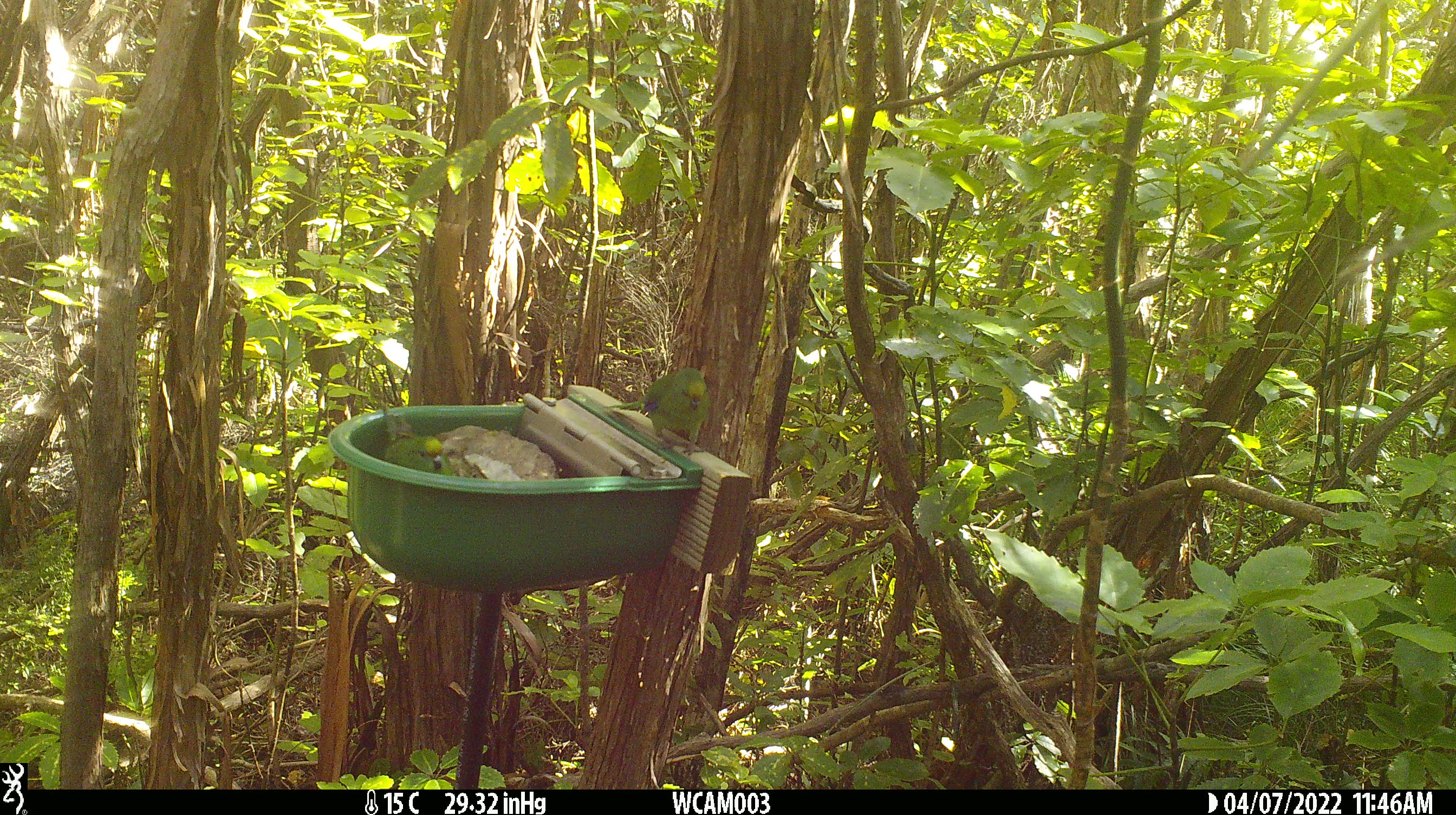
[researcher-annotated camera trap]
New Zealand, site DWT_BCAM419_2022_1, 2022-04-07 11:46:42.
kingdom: Animalia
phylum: Chordata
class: Aves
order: Psittaciformes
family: Psittaculidae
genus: Cyanoramphus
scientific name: Cyanoramphus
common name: parakeet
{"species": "parakeet (Cyanoramphus)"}